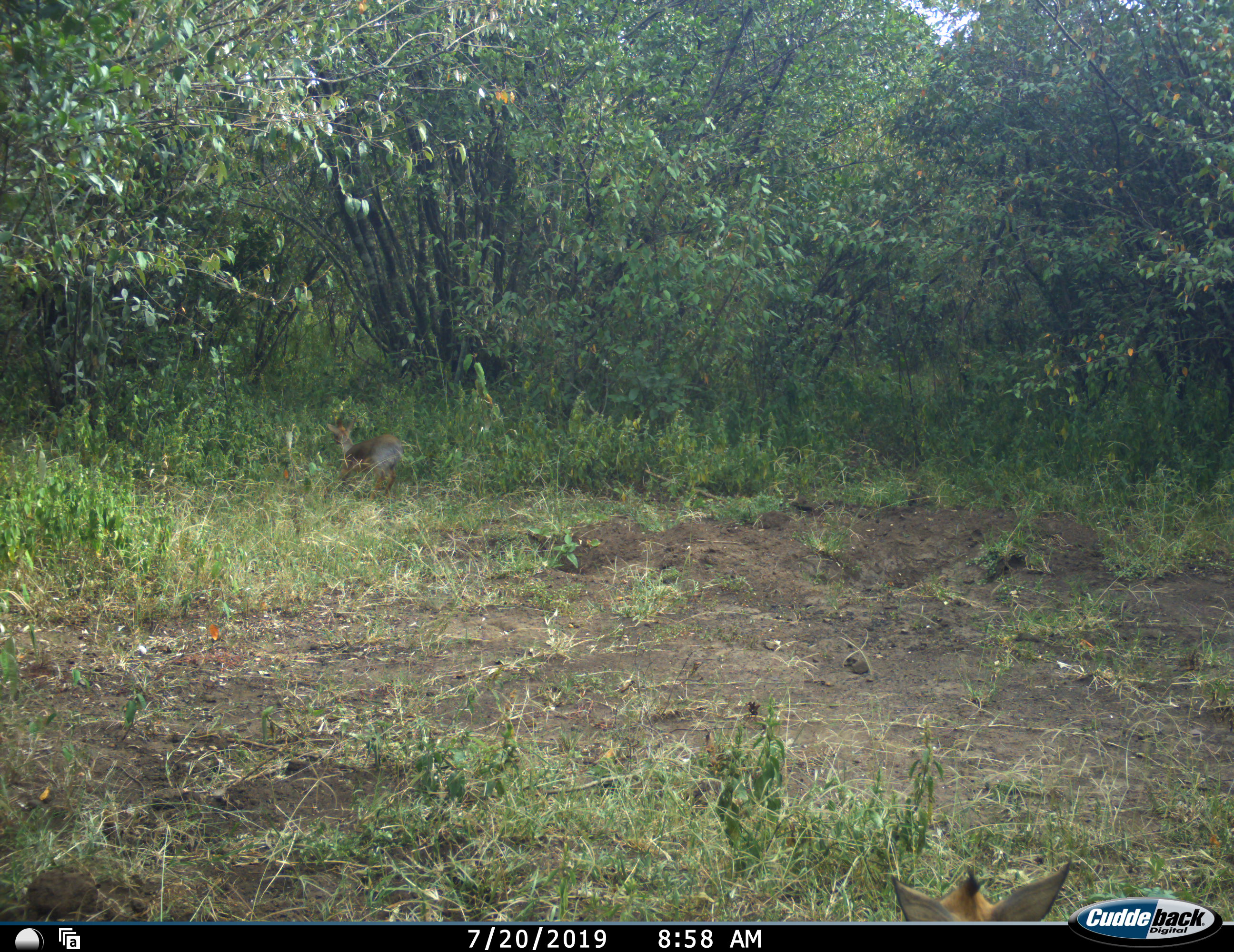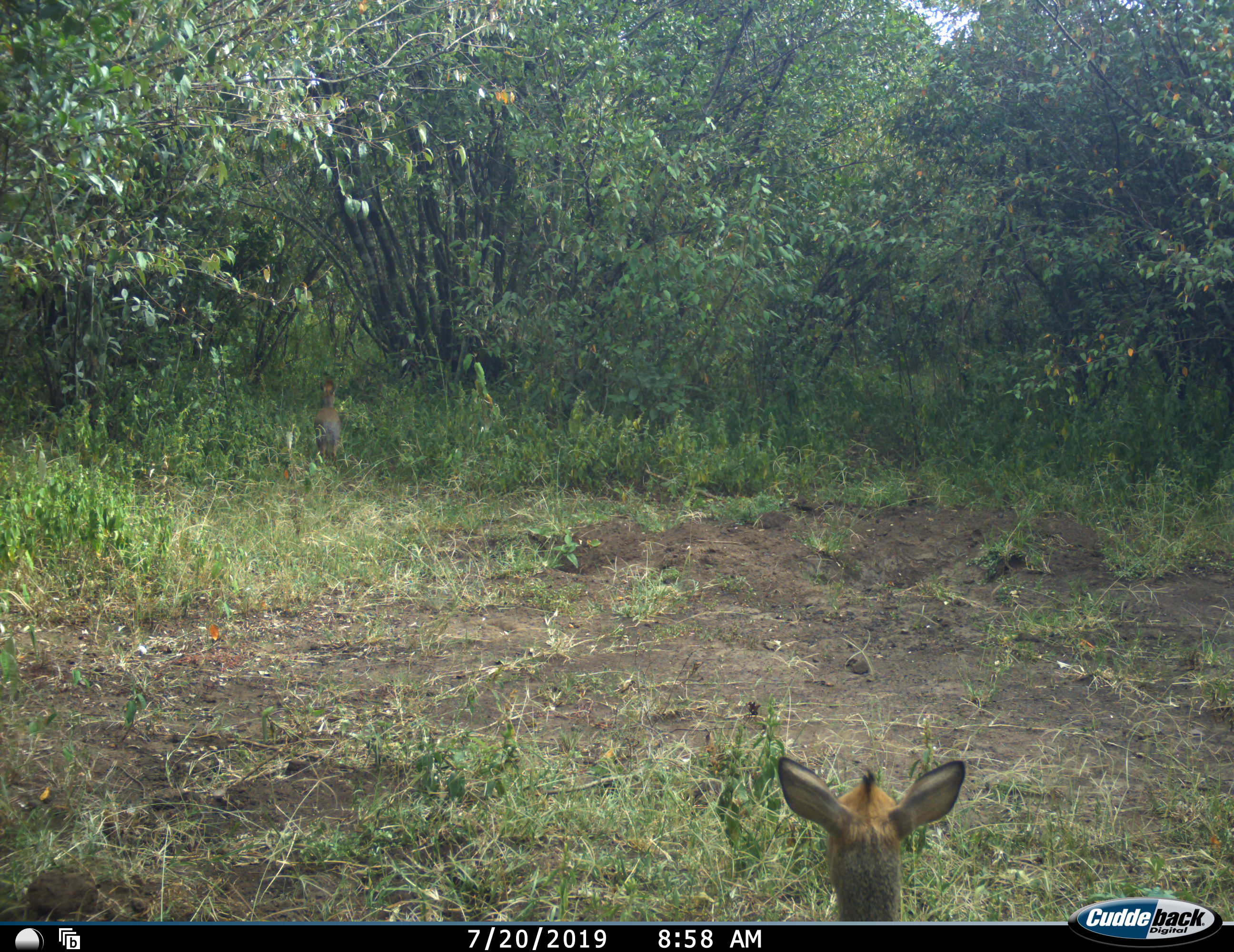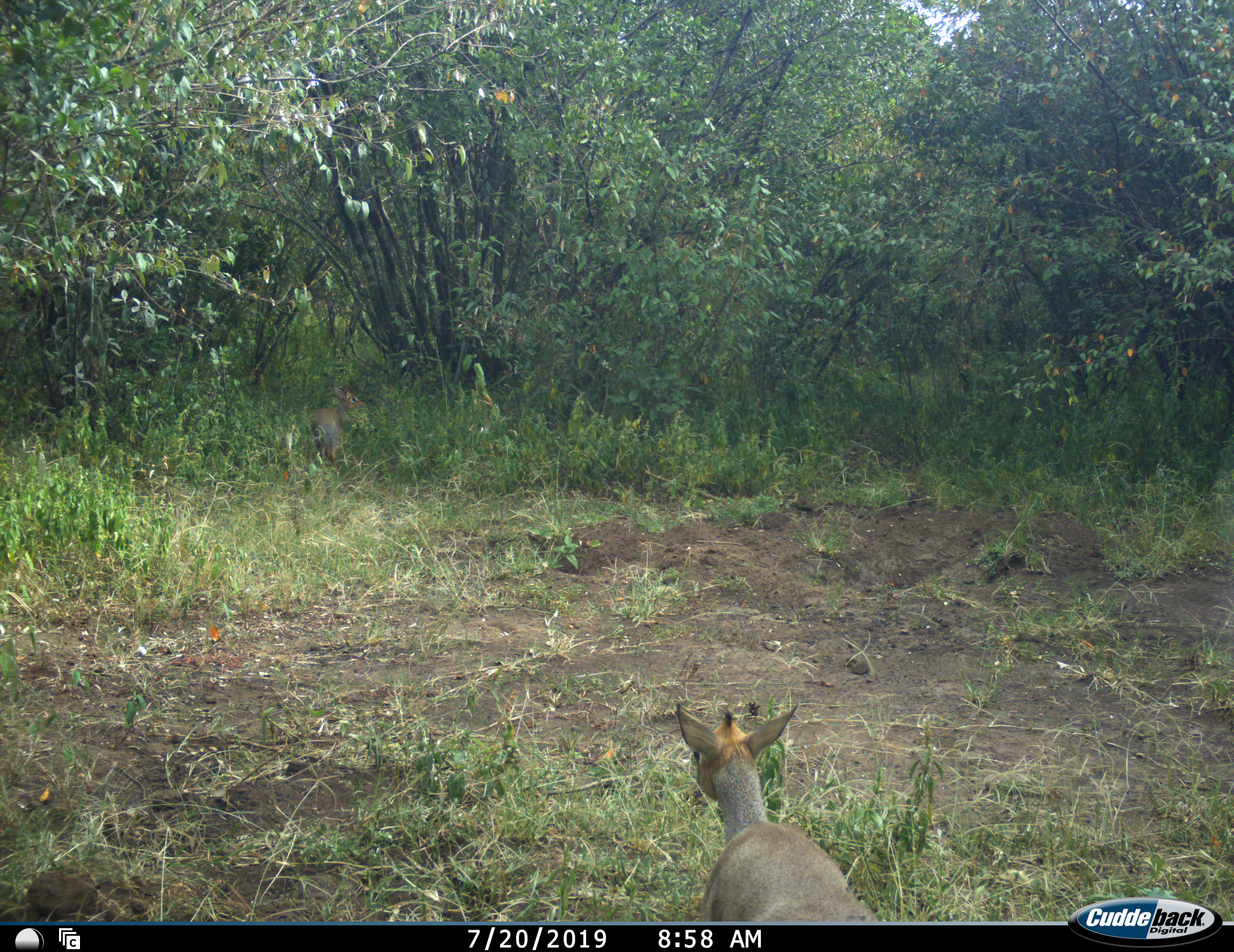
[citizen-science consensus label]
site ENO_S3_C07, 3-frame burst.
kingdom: Animalia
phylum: Chordata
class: Mammalia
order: Artiodactyla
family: Bovidae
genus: Madoqua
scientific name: Madoqua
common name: dik-dik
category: dikdik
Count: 2.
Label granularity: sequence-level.